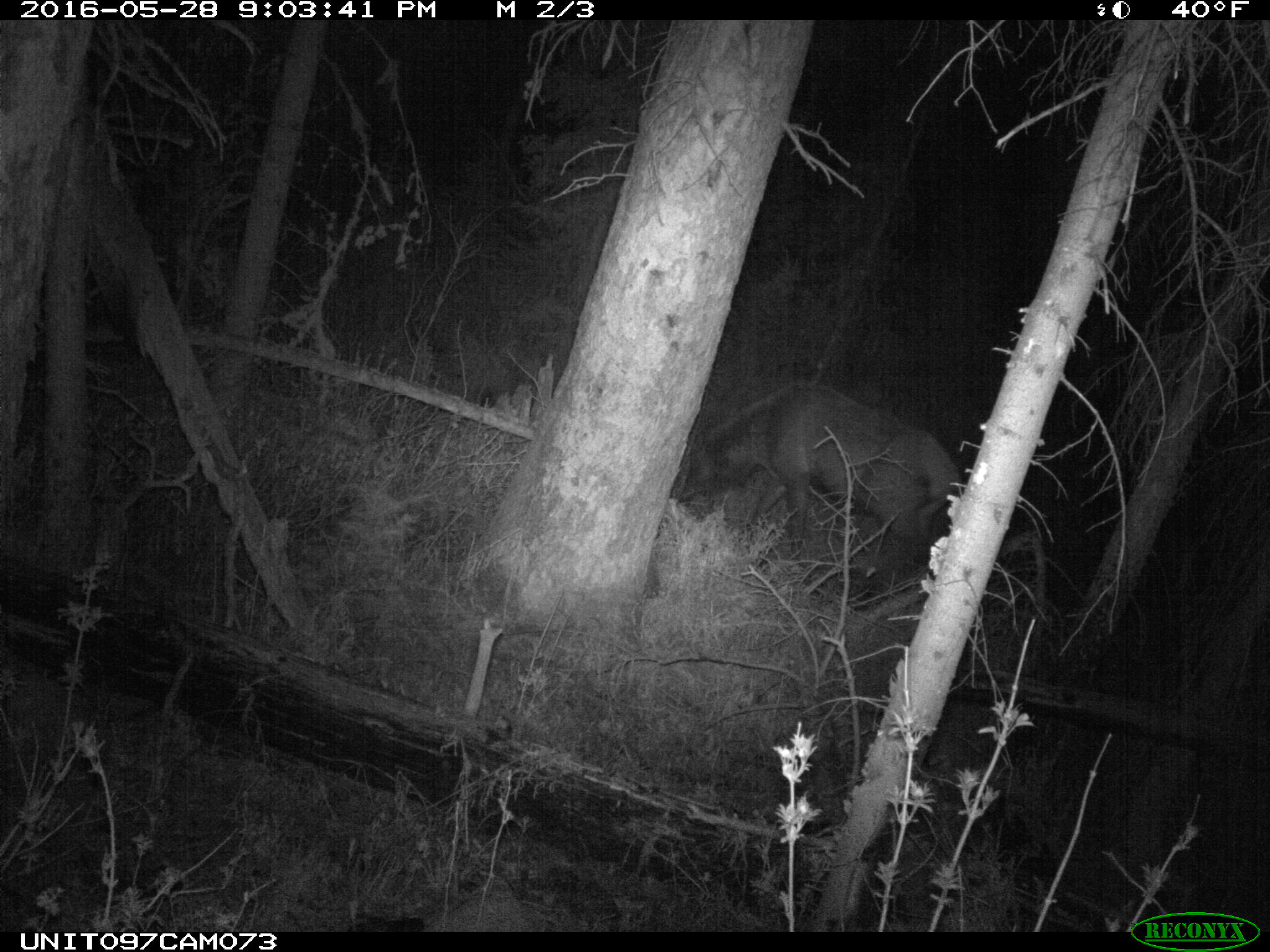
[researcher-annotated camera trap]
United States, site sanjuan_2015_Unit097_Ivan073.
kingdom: Animalia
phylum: Chordata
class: Mammalia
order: Artiodactyla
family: Cervidae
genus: Cervus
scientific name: Cervus elaphus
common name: red deer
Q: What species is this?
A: Cervus elaphus (red deer).